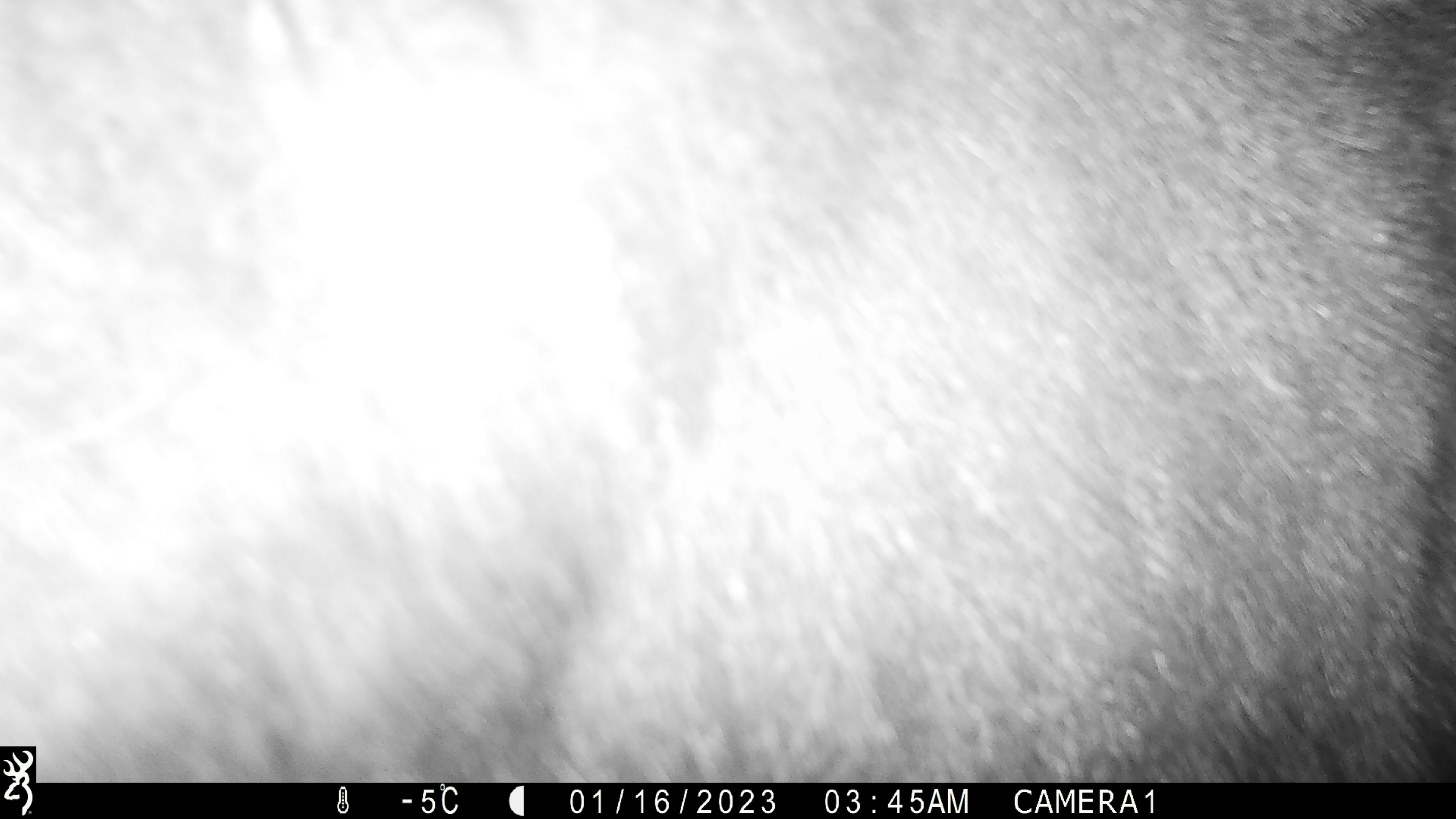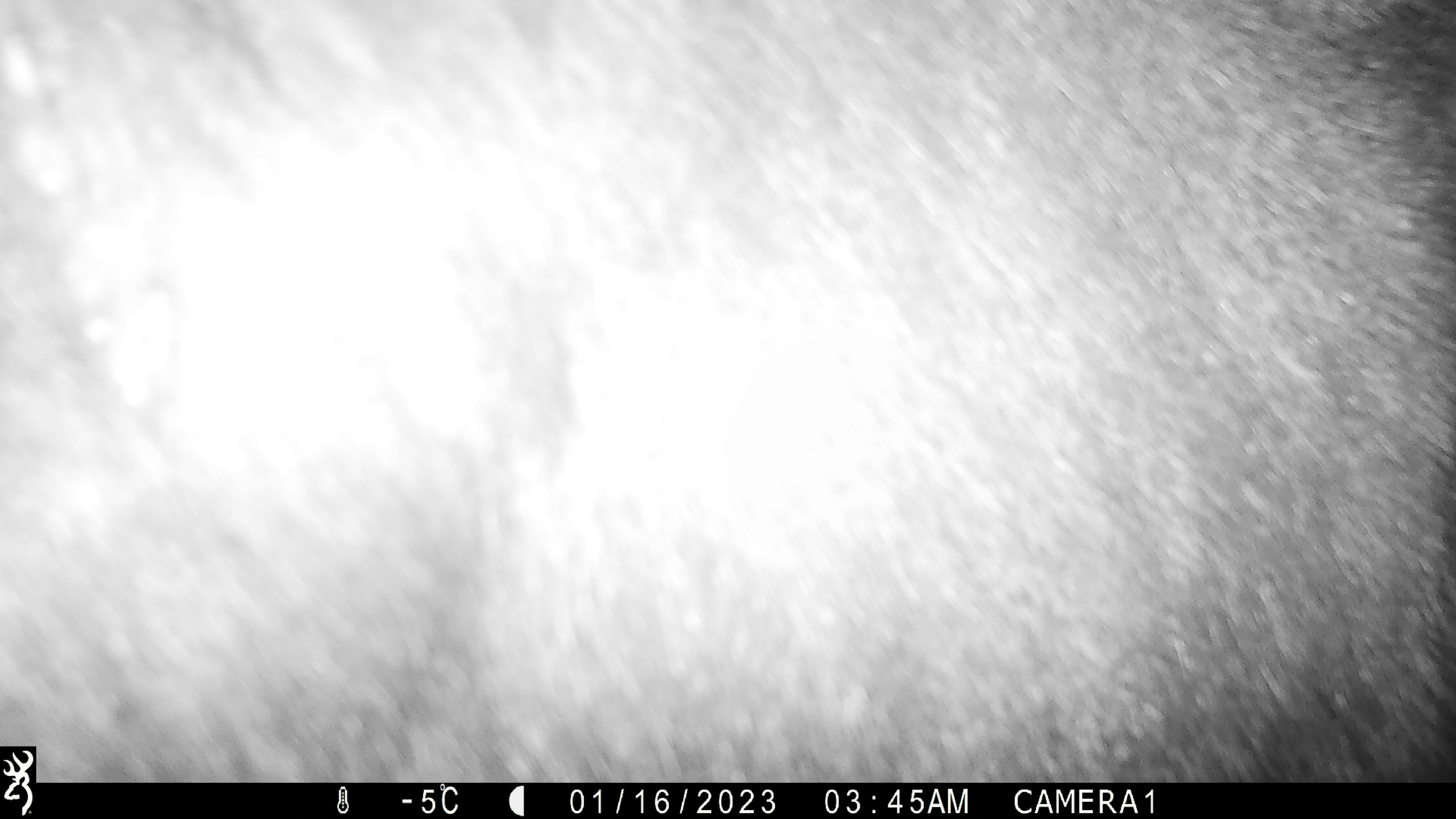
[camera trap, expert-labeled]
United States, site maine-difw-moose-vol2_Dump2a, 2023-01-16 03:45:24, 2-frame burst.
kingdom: Animalia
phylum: Chordata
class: Mammalia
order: Artiodactyla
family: Cervidae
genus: Alces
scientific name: Alces alces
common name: moose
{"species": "moose (Alces alces)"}